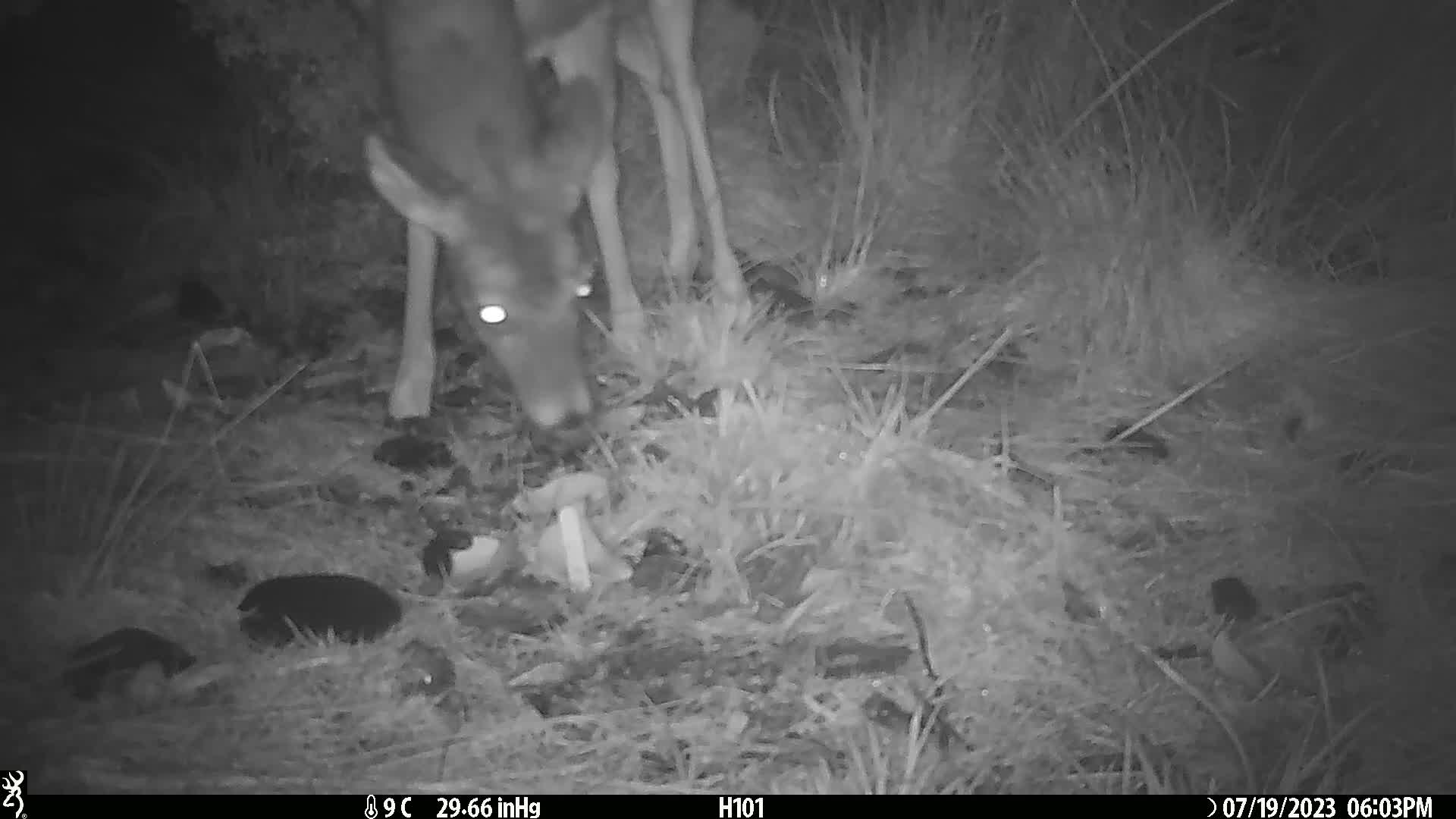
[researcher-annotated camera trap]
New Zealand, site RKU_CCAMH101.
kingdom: Animalia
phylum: Chordata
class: Mammalia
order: Artiodactyla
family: Cervidae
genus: Odocoileus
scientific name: Odocoileus virginianus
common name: white-tailed deer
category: white tailed deer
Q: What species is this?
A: White tailed deer (white-tailed deer) (Odocoileus virginianus).